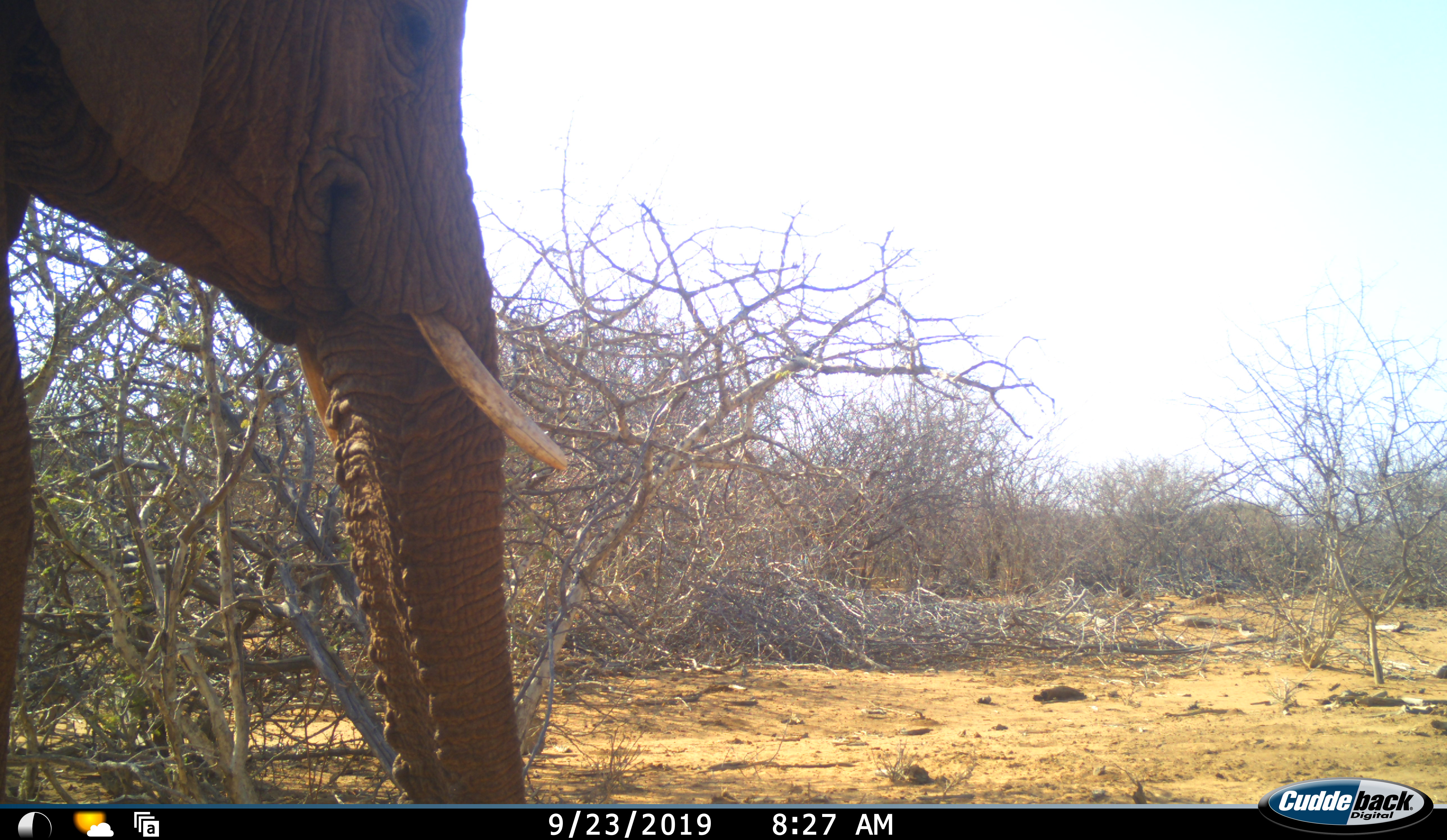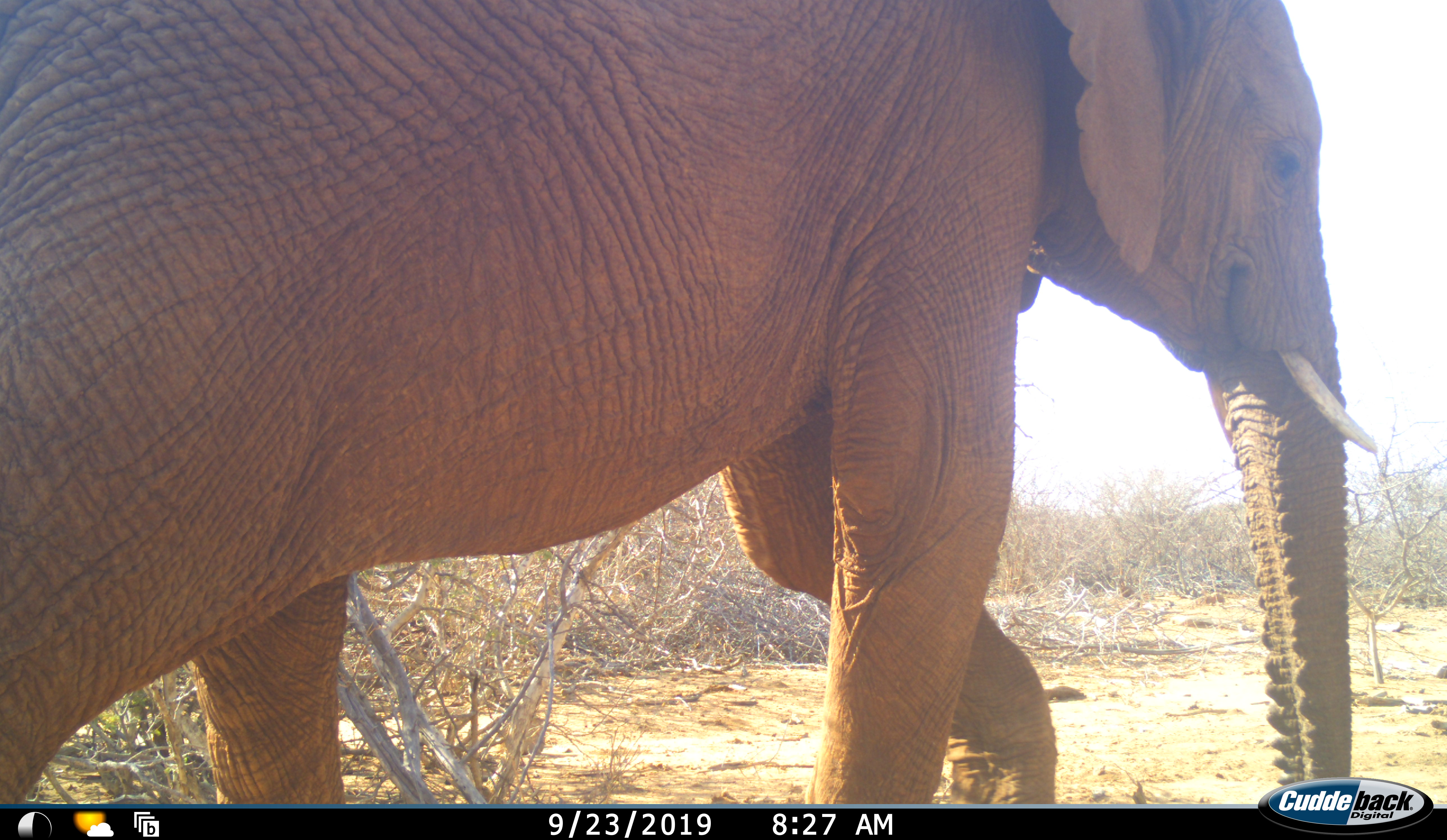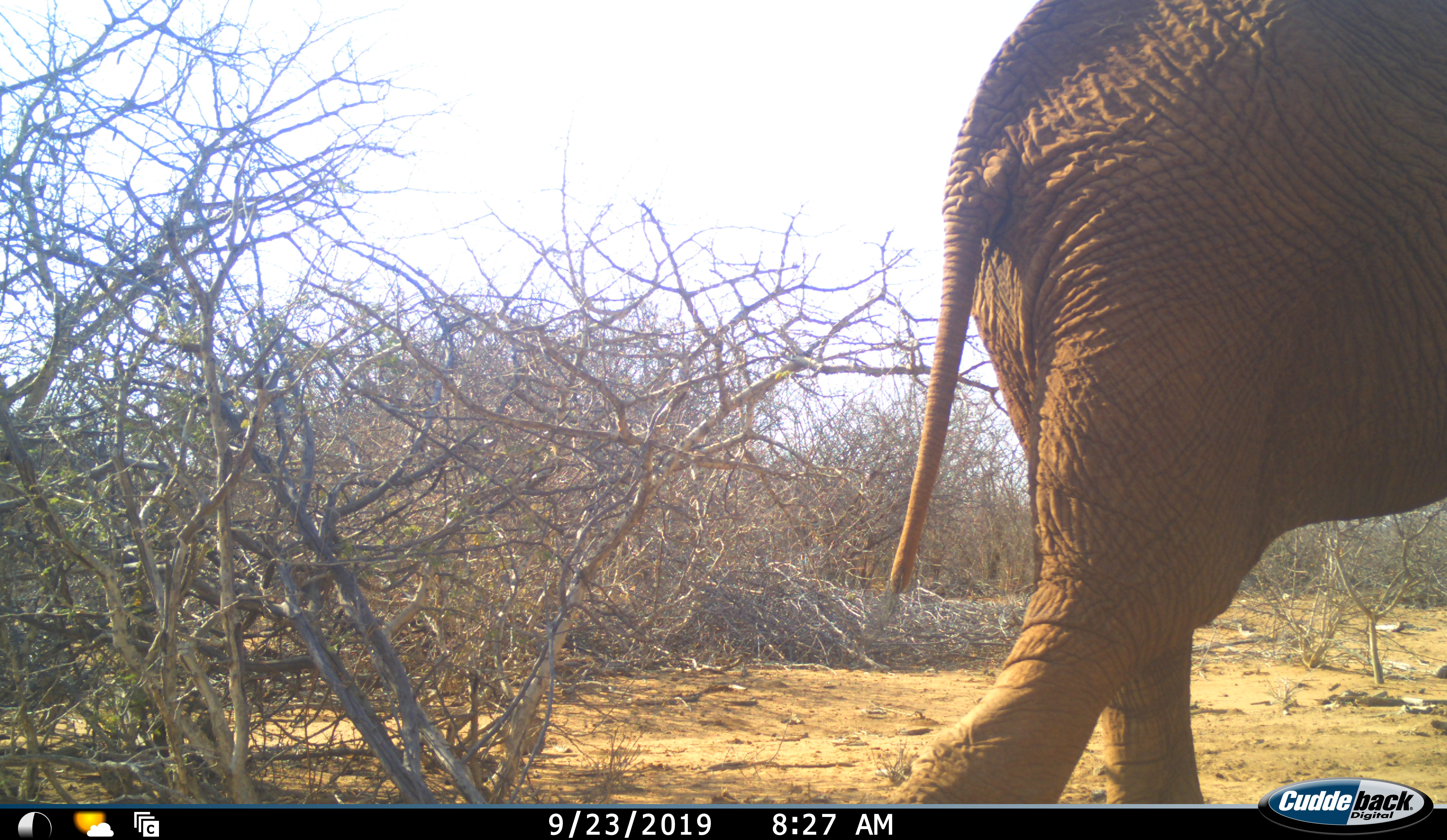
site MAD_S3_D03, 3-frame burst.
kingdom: Animalia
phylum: Chordata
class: Mammalia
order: Proboscidea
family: Elephantidae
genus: Loxodonta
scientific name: Loxodonta africana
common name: african bush elephant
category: elephant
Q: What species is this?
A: Elephant (african bush elephant) (Loxodonta africana).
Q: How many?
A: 1.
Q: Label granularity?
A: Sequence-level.